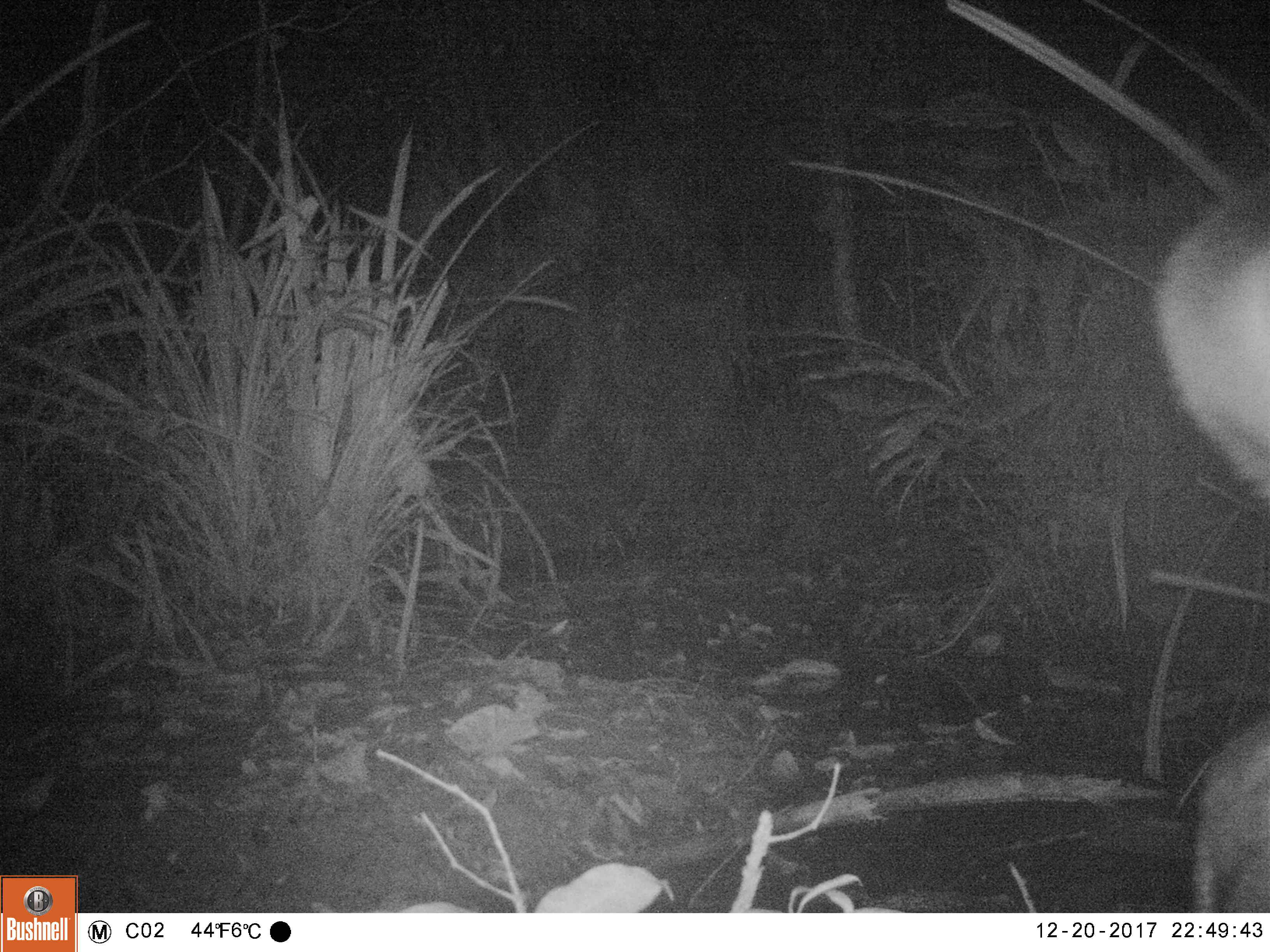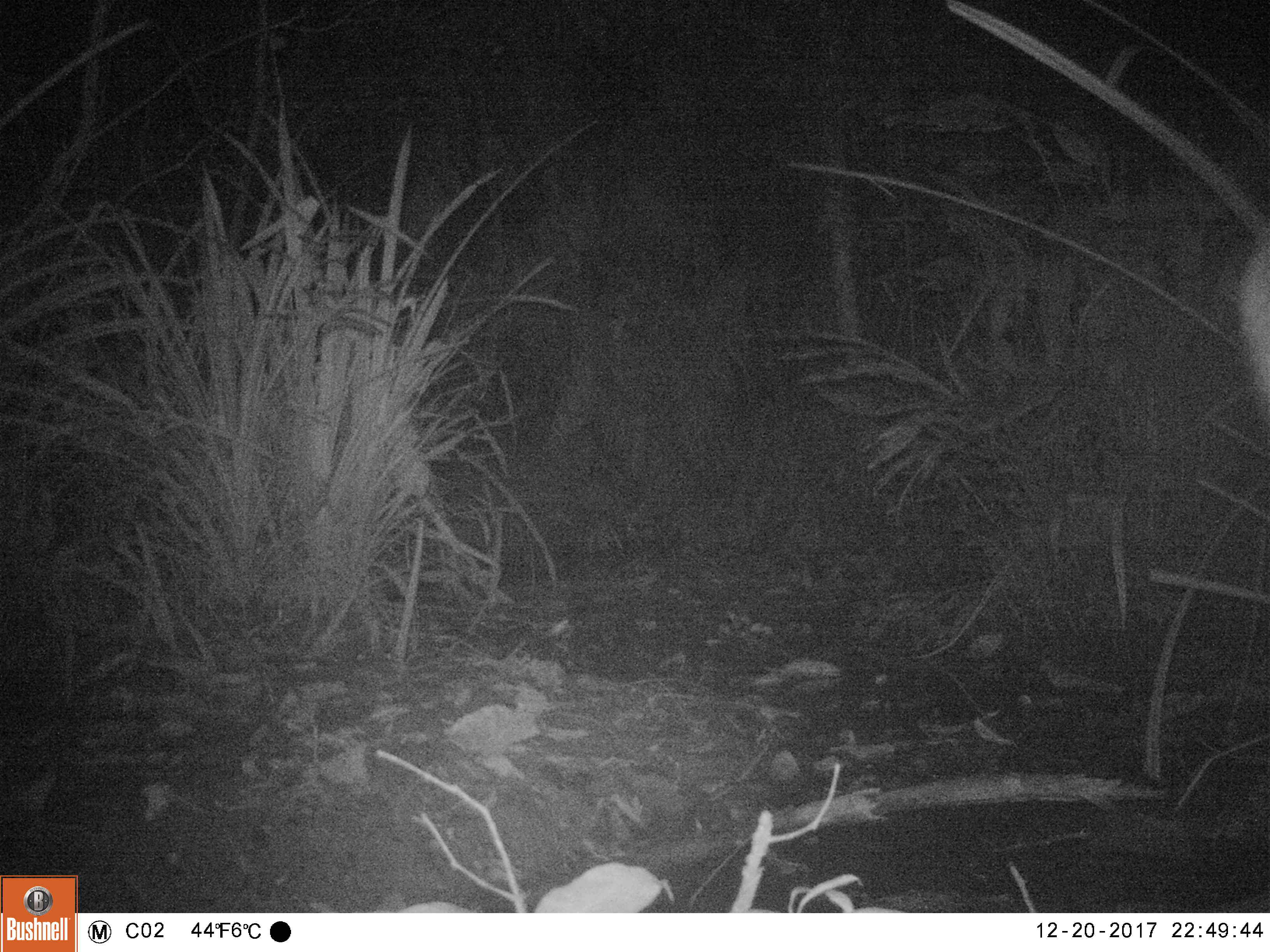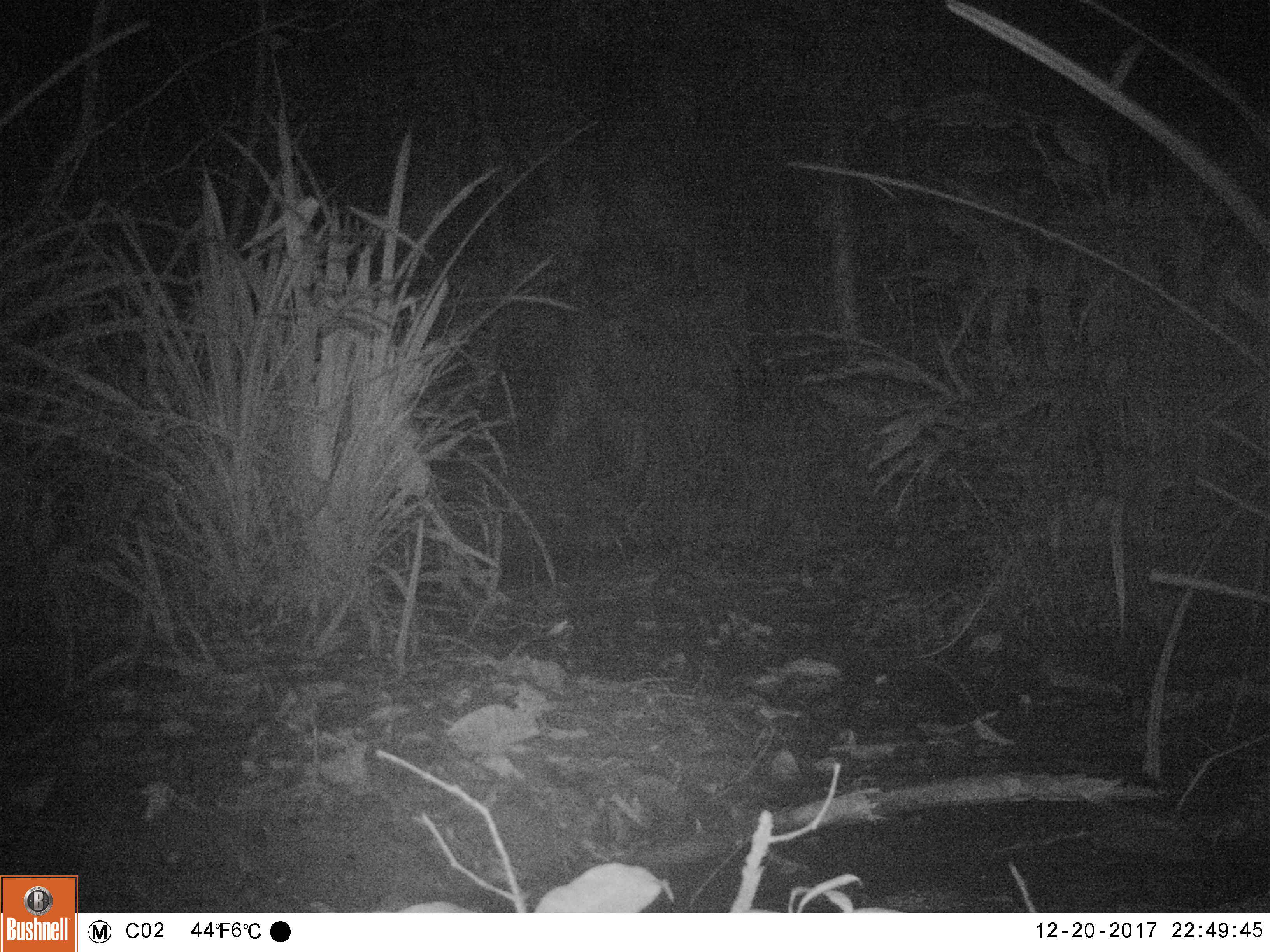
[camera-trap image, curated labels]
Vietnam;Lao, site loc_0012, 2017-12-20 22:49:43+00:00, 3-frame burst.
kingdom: Animalia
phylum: Chordata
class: Mammalia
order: Artiodactyla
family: Cervidae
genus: Muntiacus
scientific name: Muntiacus vuquangensis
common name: large-antlered muntjac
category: large antlered muntjac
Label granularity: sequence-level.